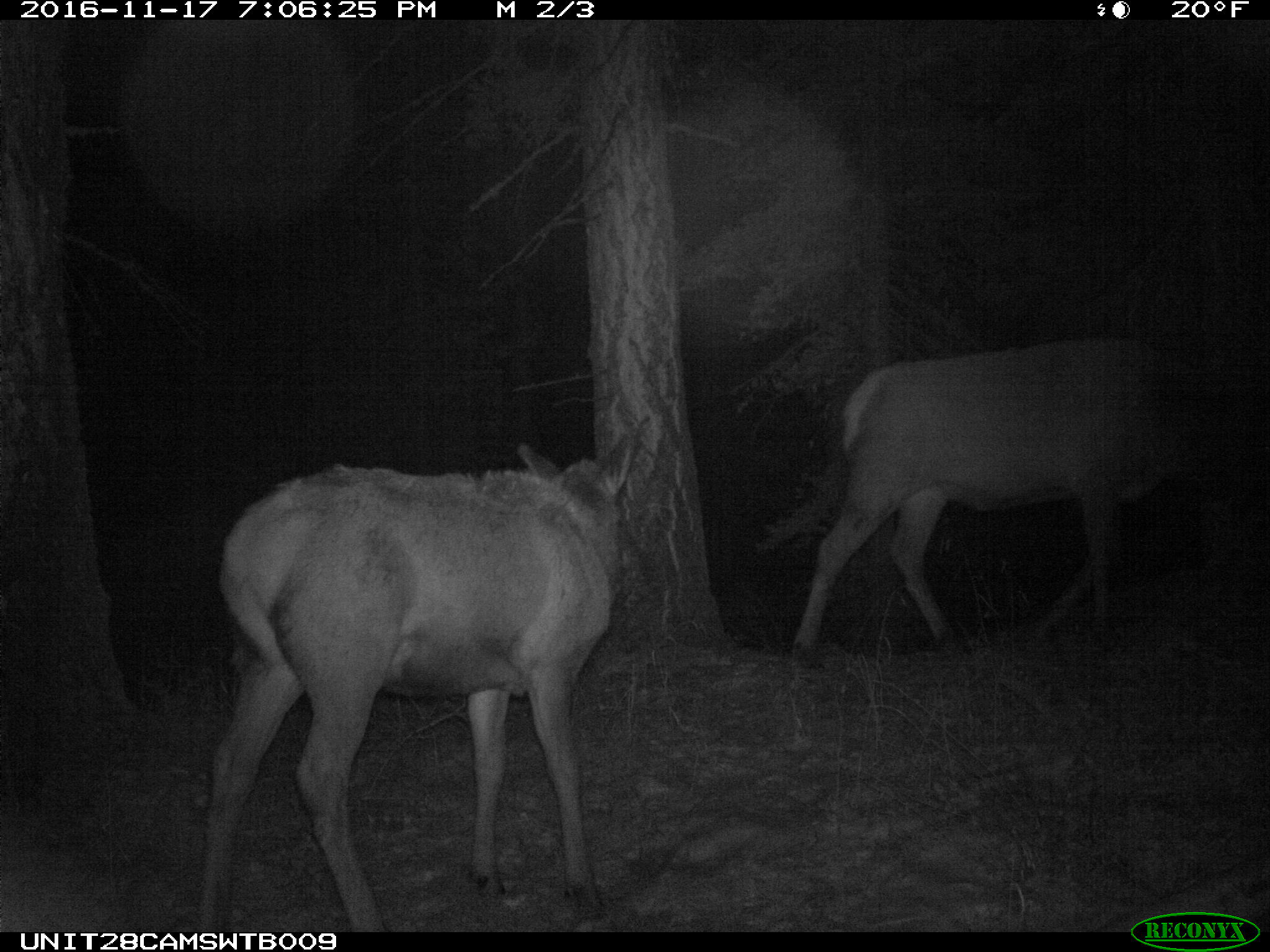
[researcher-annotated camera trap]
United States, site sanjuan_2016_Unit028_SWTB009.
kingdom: Animalia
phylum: Chordata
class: Mammalia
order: Artiodactyla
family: Cervidae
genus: Cervus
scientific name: Cervus elaphus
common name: red deer